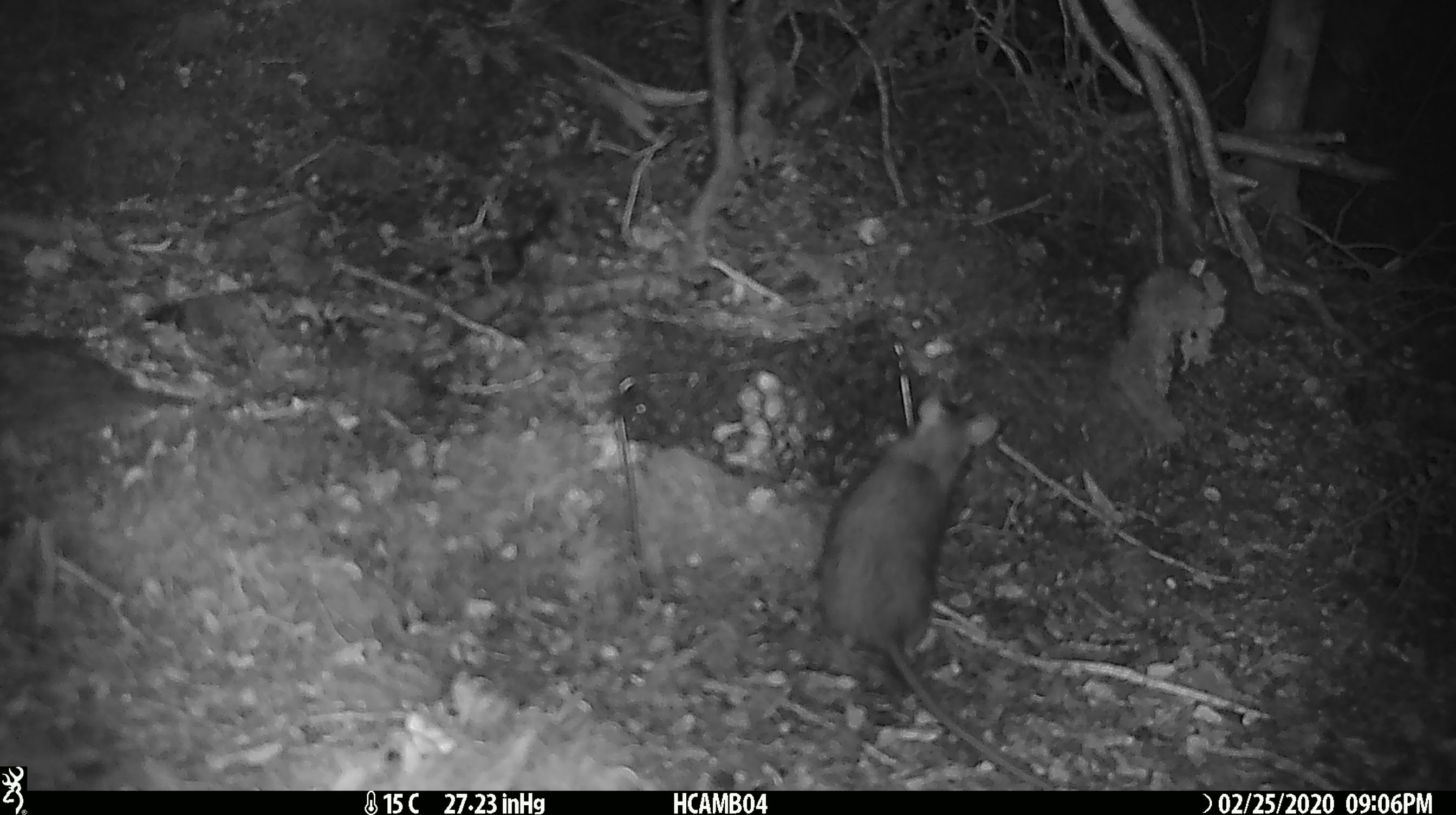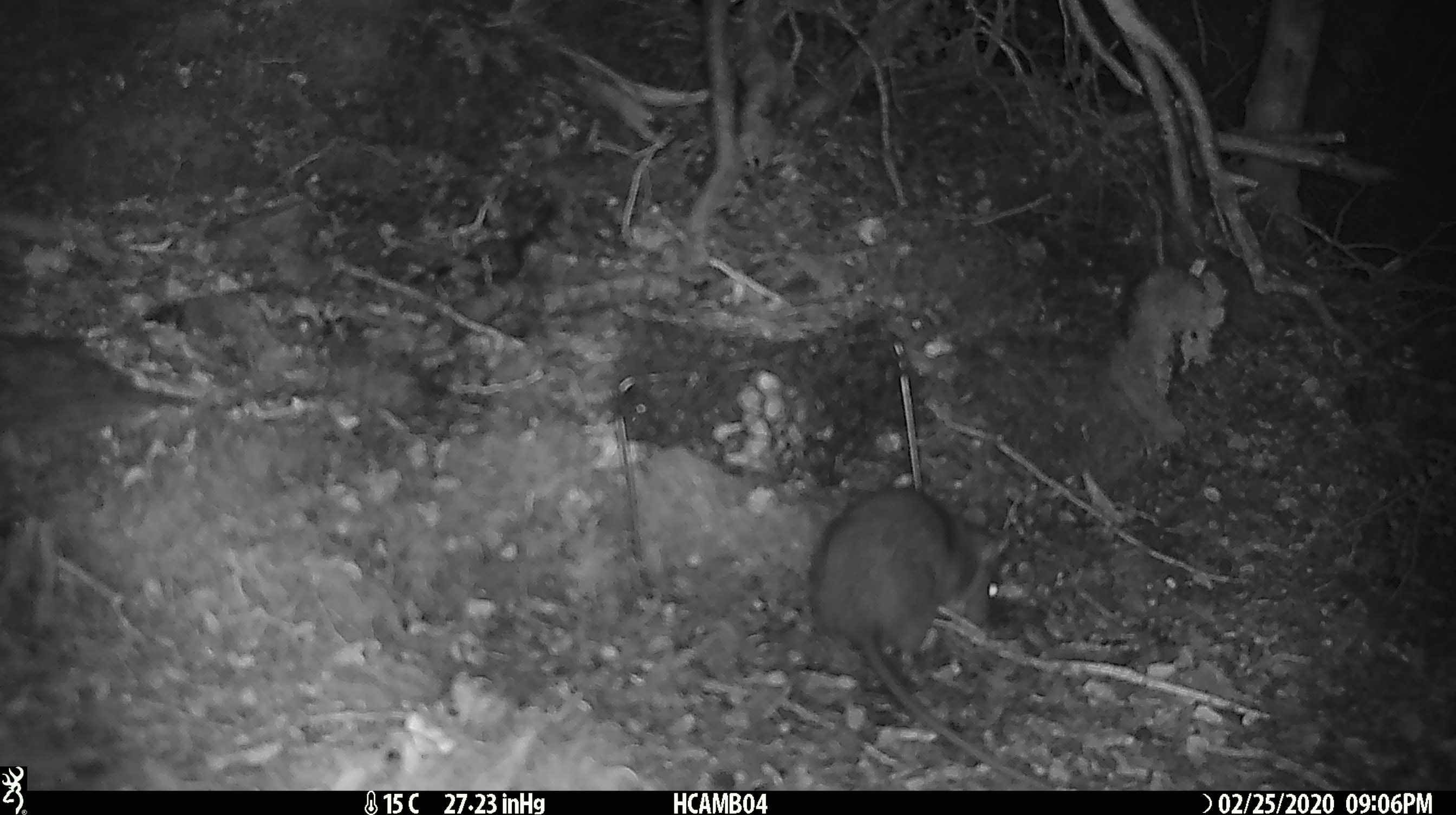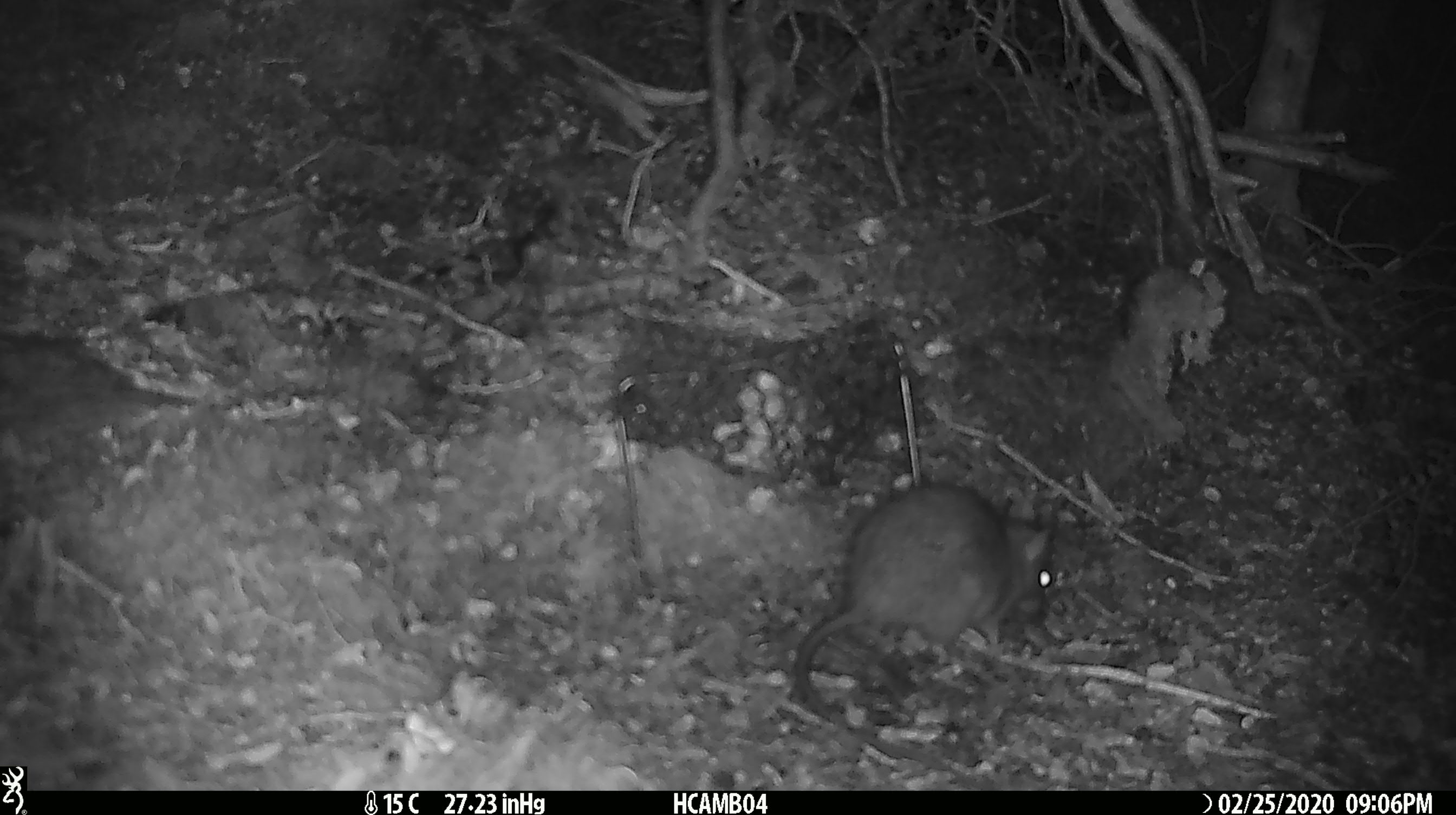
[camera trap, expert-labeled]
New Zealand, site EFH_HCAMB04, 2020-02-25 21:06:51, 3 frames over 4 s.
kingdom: Animalia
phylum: Chordata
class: Mammalia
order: Rodentia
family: Muridae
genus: Rattus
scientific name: Rattus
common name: rat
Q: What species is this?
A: Rat (Rattus).